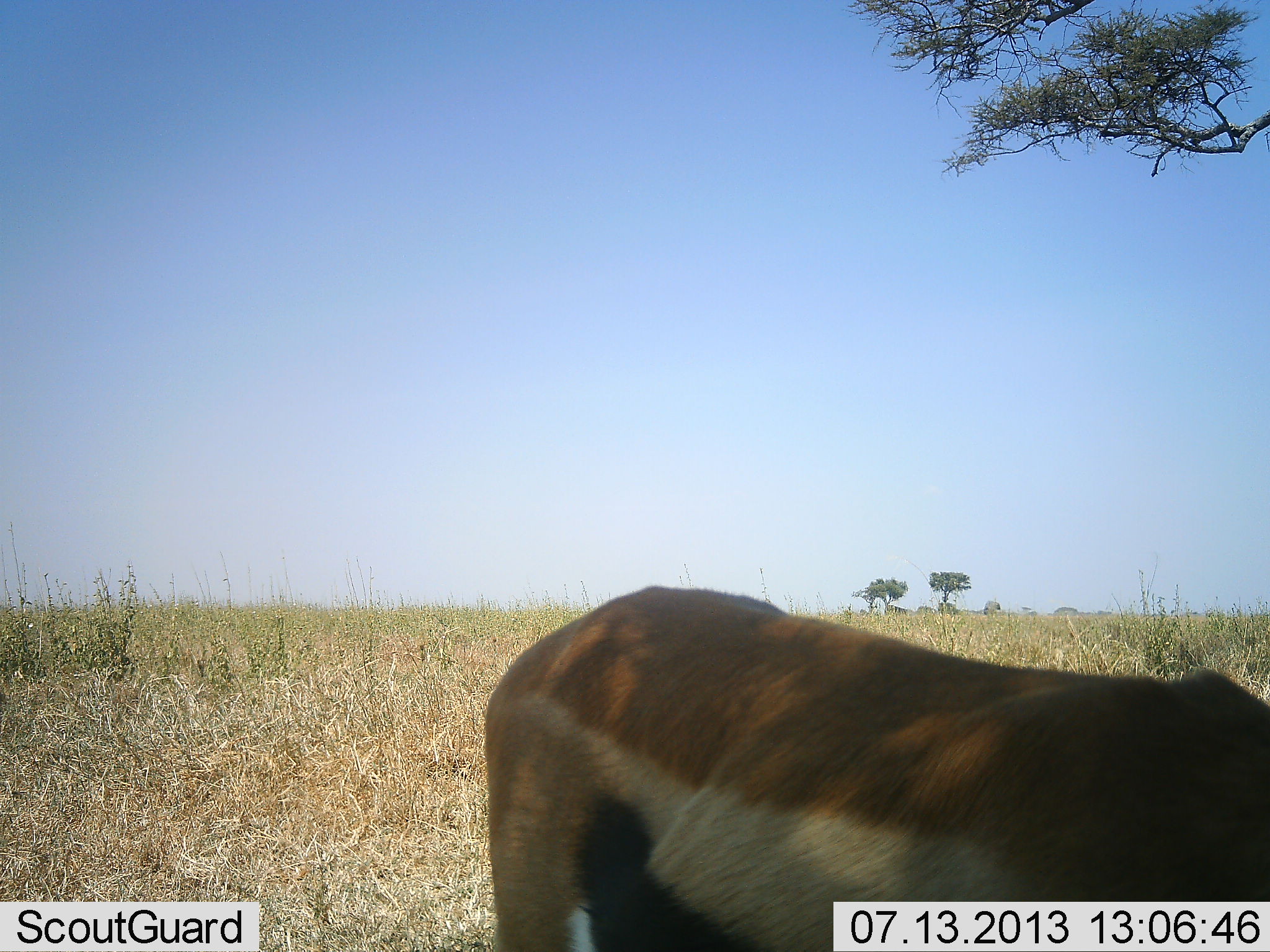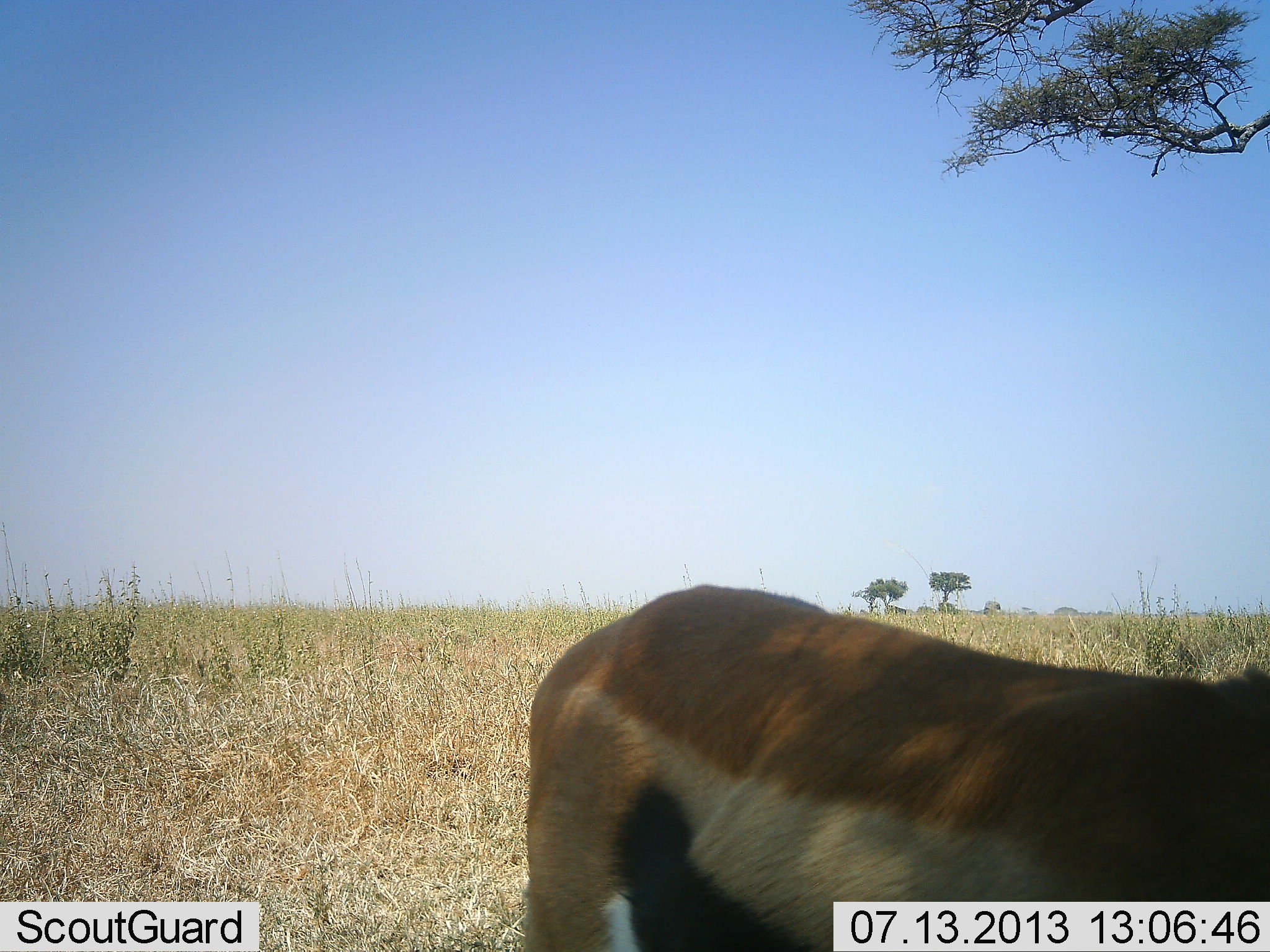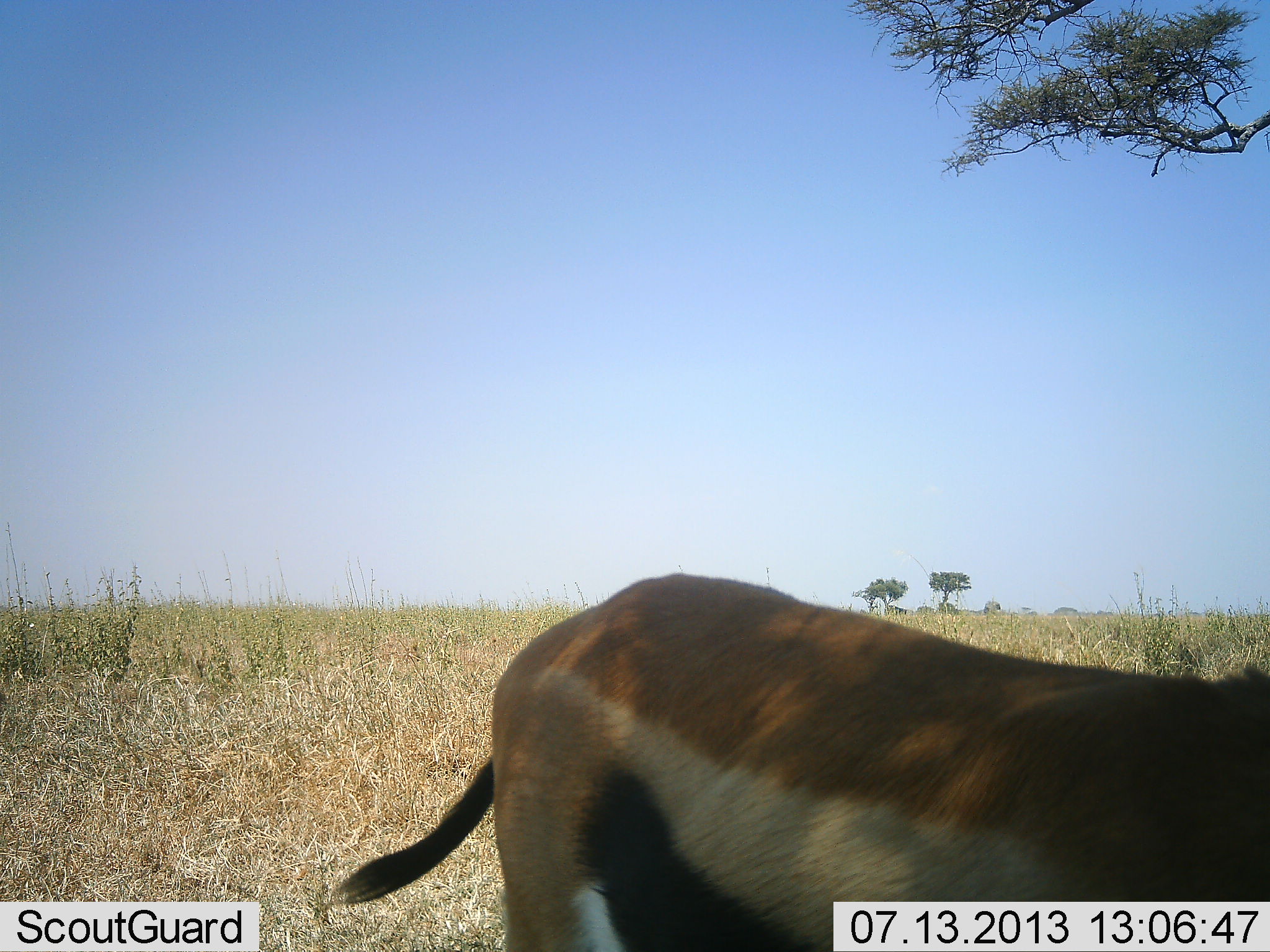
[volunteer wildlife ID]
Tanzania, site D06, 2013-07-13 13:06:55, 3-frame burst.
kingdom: Animalia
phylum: Chordata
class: Mammalia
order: Artiodactyla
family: Bovidae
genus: Eudorcas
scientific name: Eudorcas thomsonii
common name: thomson's gazelle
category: gazellethomsons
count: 1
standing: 79%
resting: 3%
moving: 9%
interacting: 3%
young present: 0%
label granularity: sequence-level